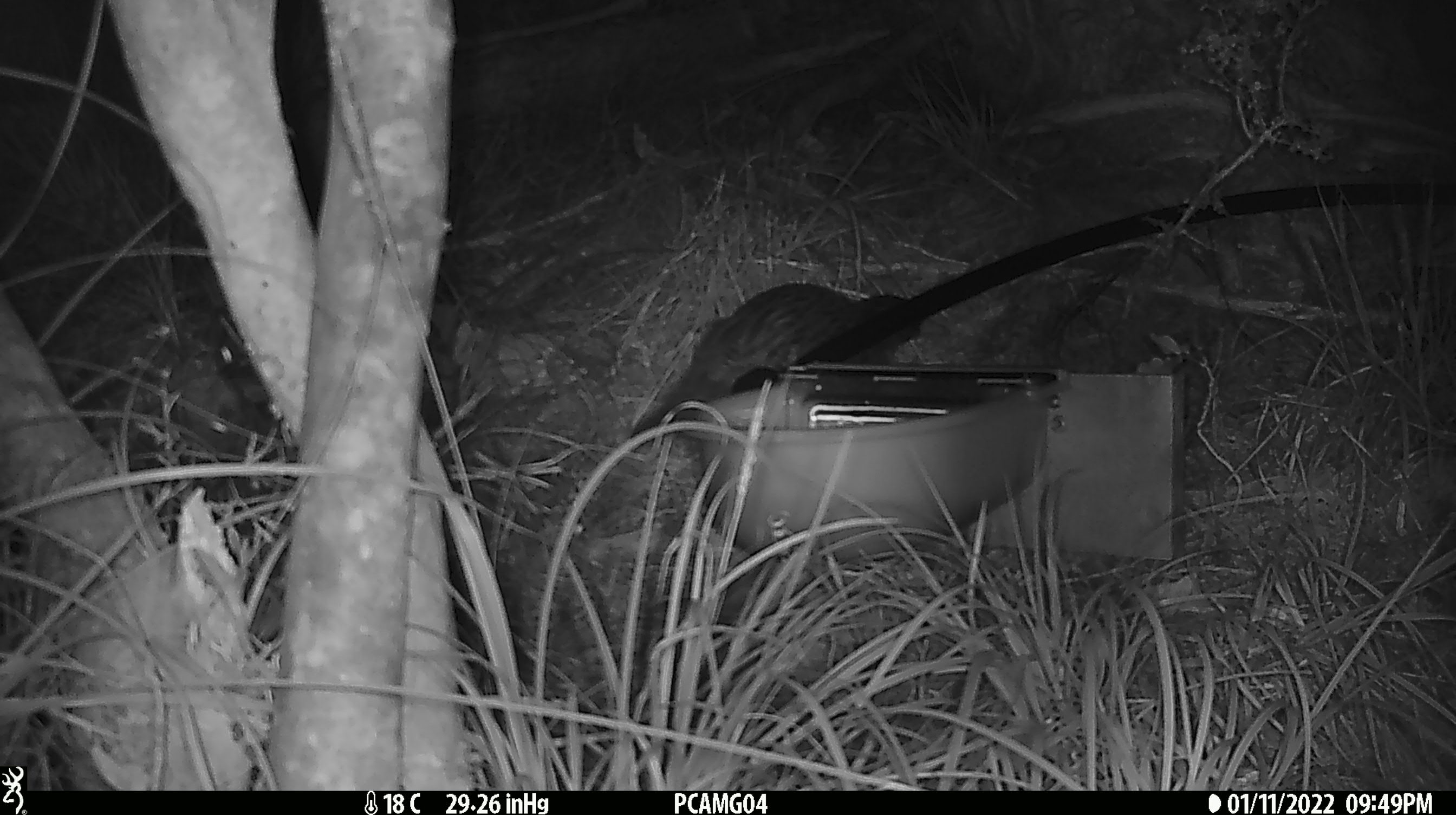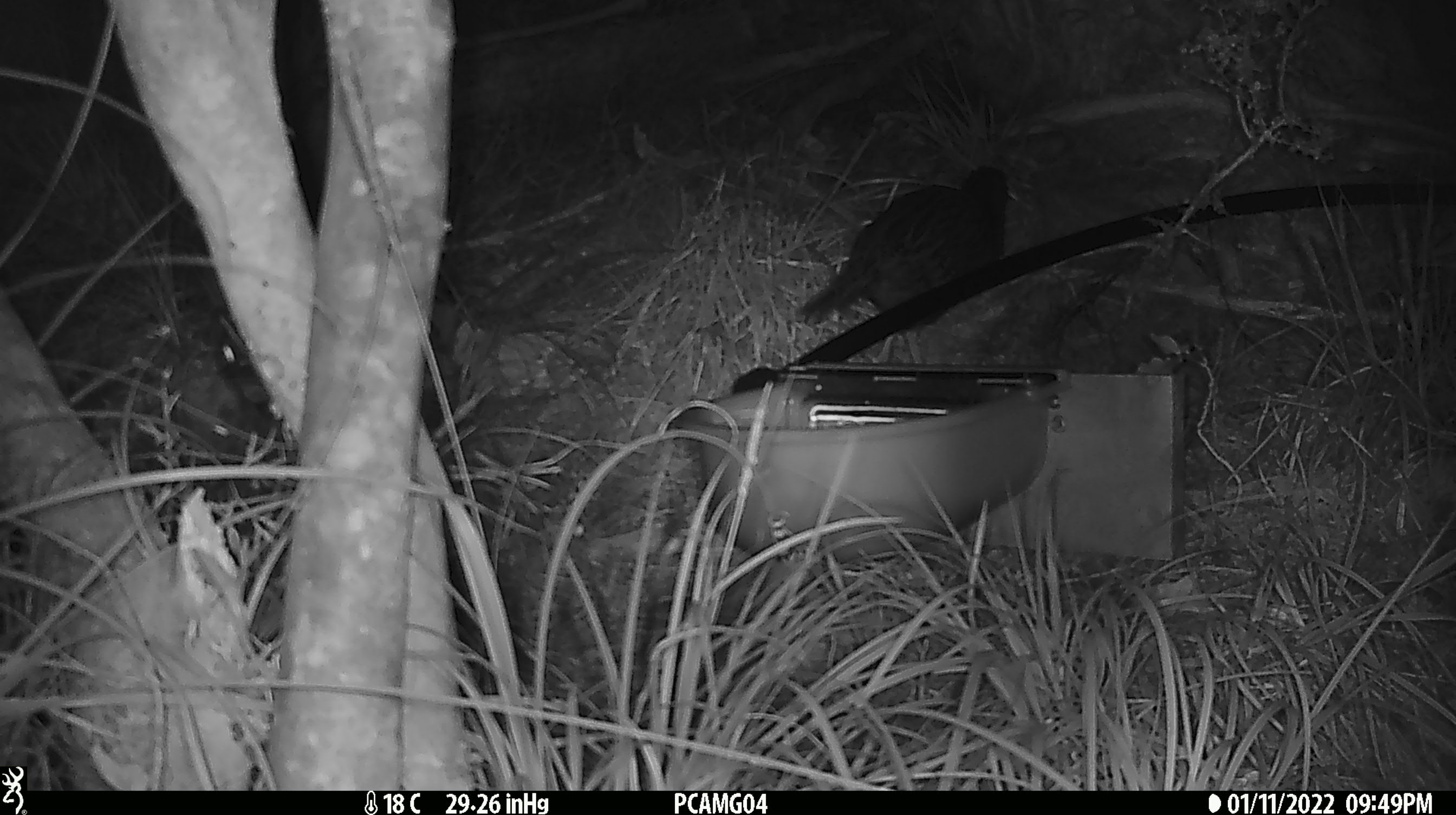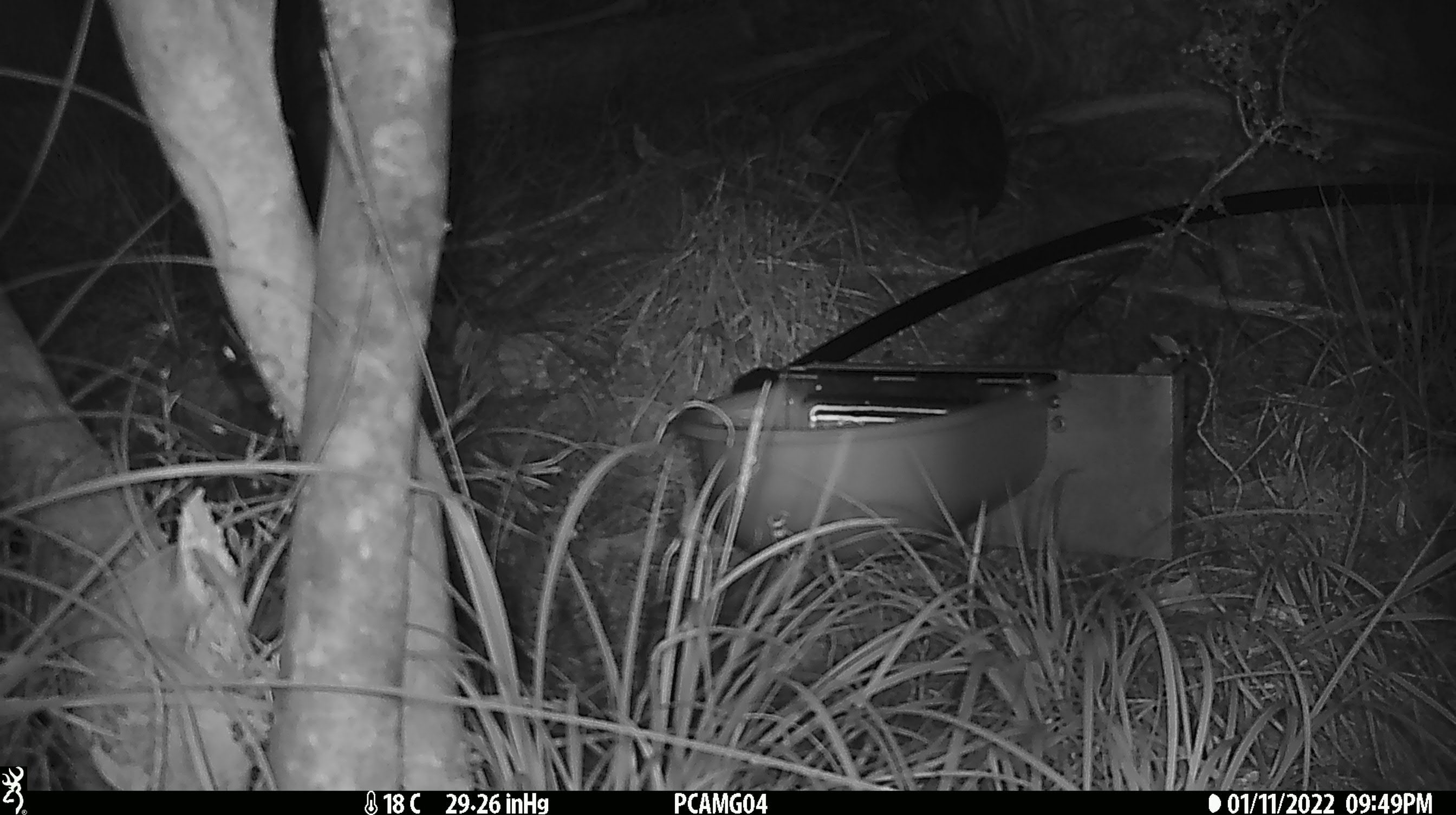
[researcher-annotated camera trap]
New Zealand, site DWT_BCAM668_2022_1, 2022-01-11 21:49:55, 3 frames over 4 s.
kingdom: Animalia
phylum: Chordata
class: Aves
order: Gruiformes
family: Rallidae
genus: Gallirallus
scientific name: Gallirallus australis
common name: weka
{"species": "weka (Gallirallus australis)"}